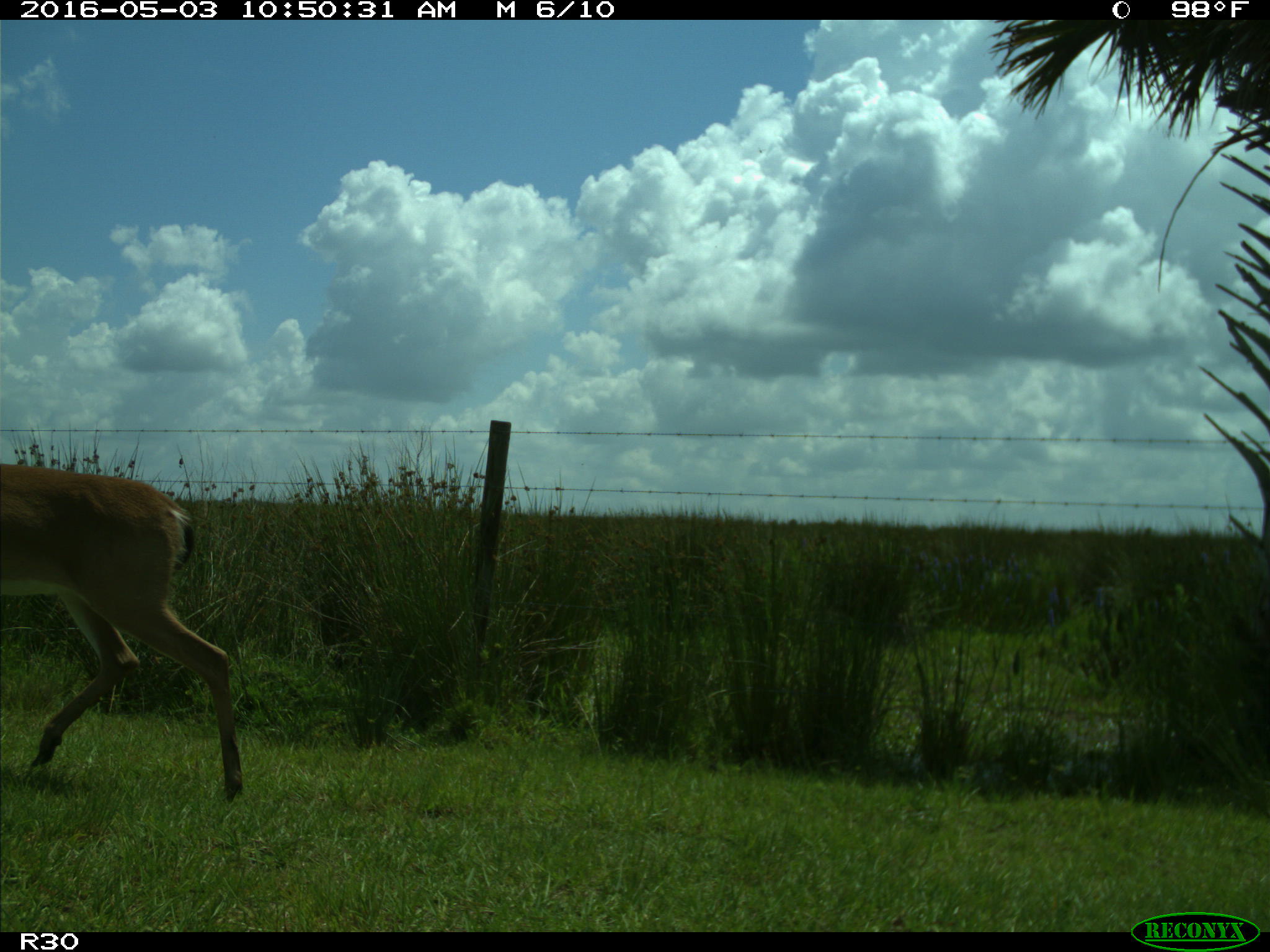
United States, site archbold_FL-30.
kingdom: Animalia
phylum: Chordata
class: Mammalia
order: Artiodactyla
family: Cervidae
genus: Odocoileus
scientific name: Odocoileus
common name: deer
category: unidentified deer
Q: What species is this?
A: Unidentified deer (deer) (Odocoileus).